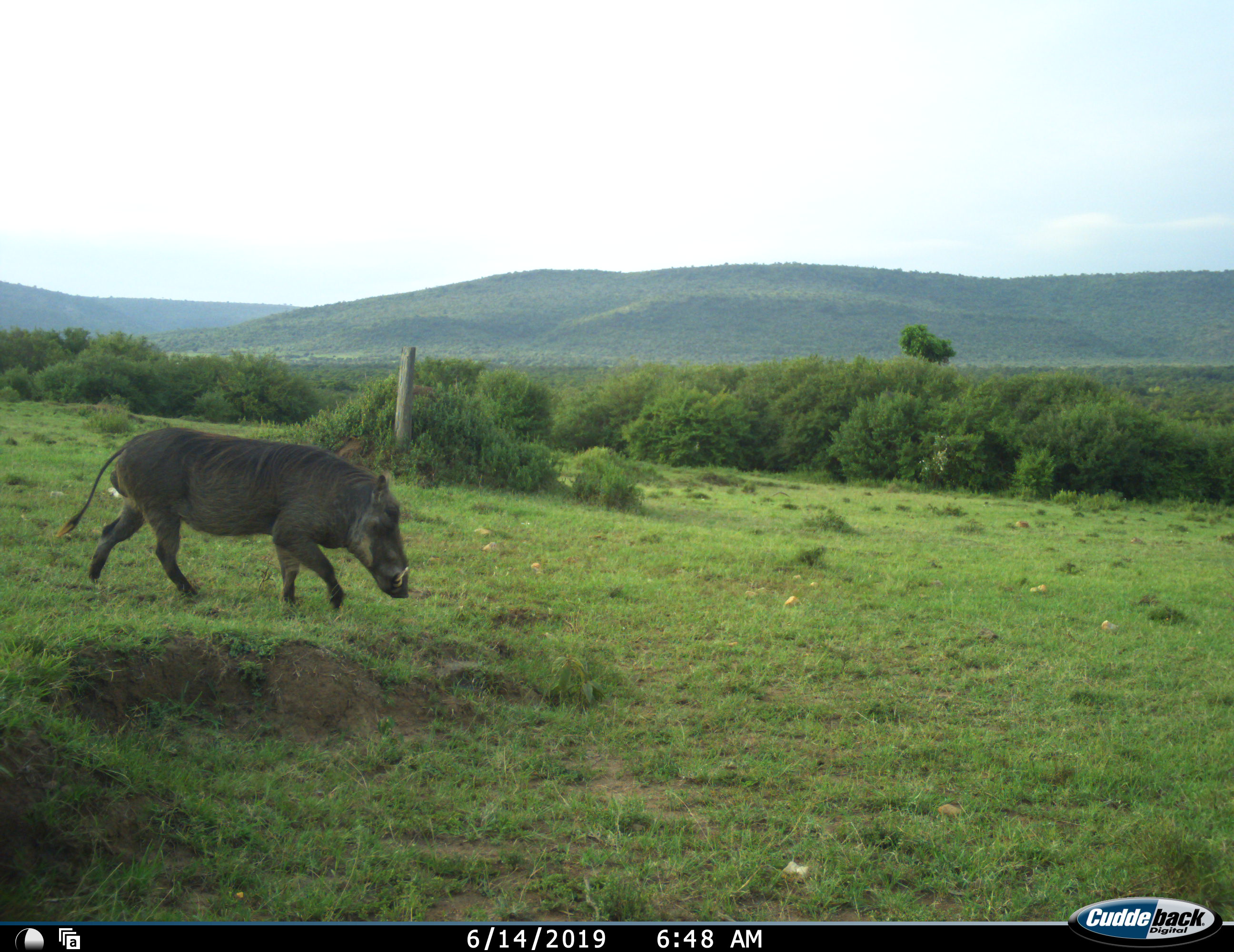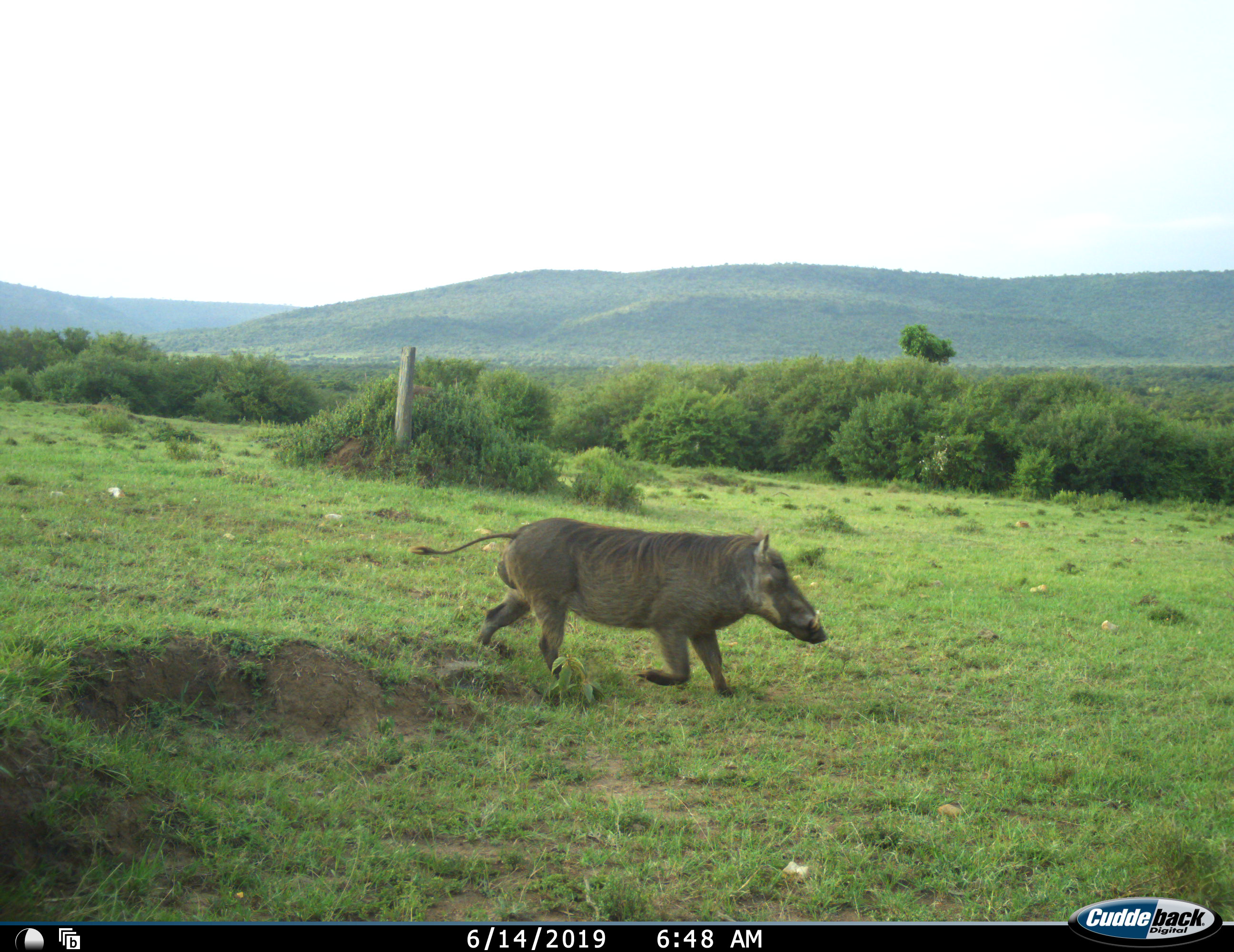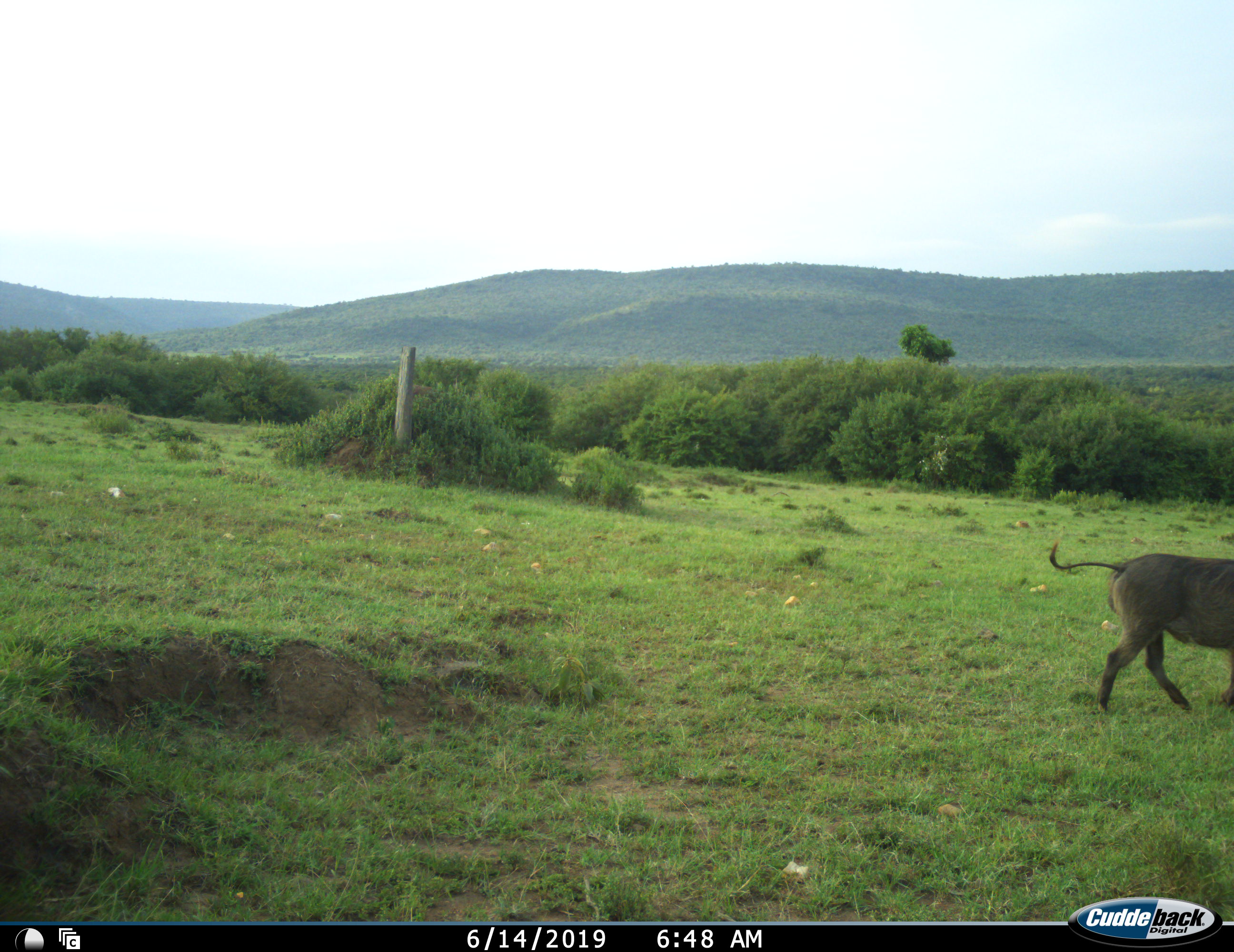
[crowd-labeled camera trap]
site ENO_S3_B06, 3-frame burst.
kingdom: Animalia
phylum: Chordata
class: Mammalia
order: Artiodactyla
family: Suidae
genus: Phacochoerus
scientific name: Phacochoerus africanus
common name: warthog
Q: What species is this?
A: Warthog (Phacochoerus africanus).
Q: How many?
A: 1.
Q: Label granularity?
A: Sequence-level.